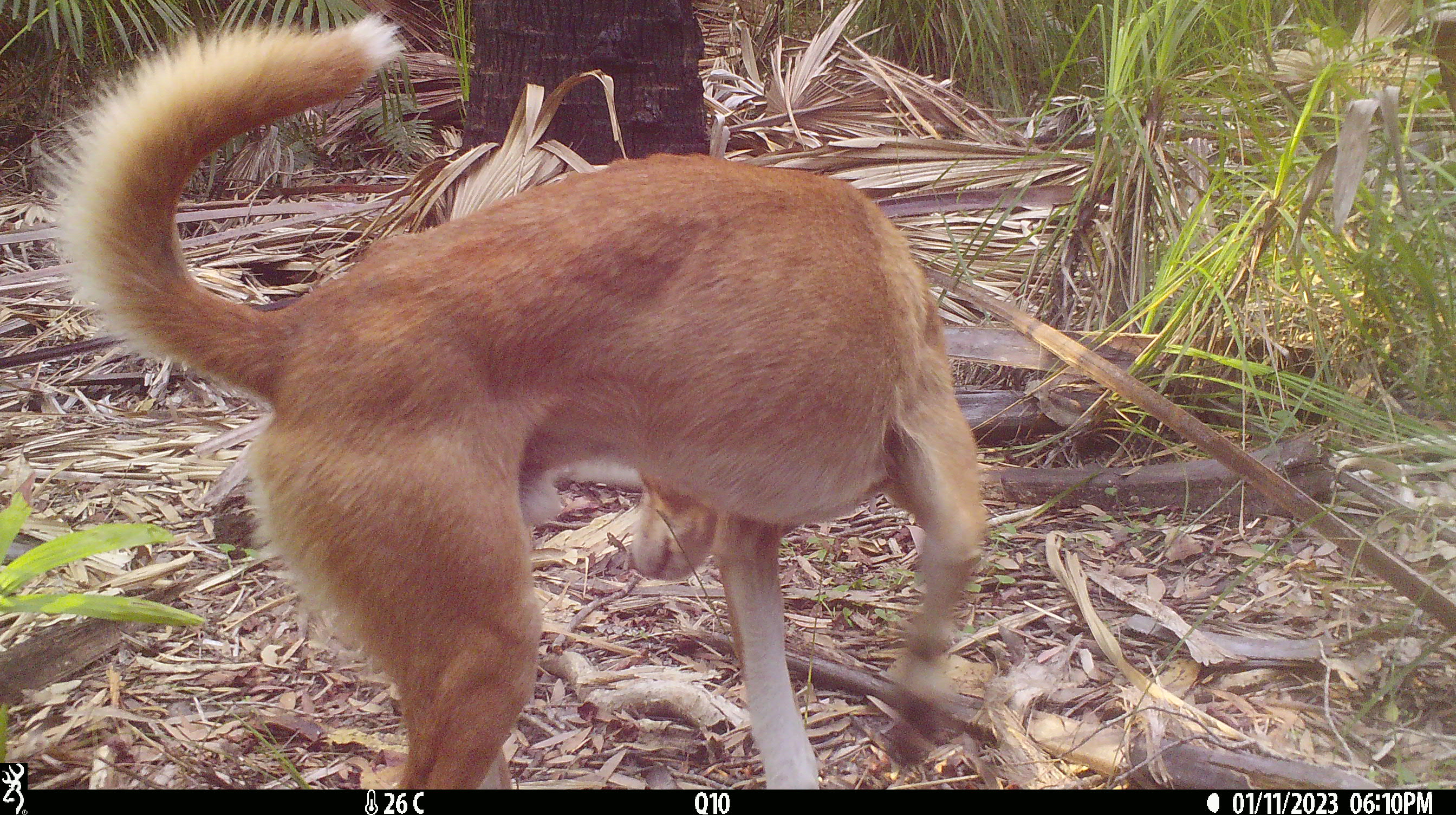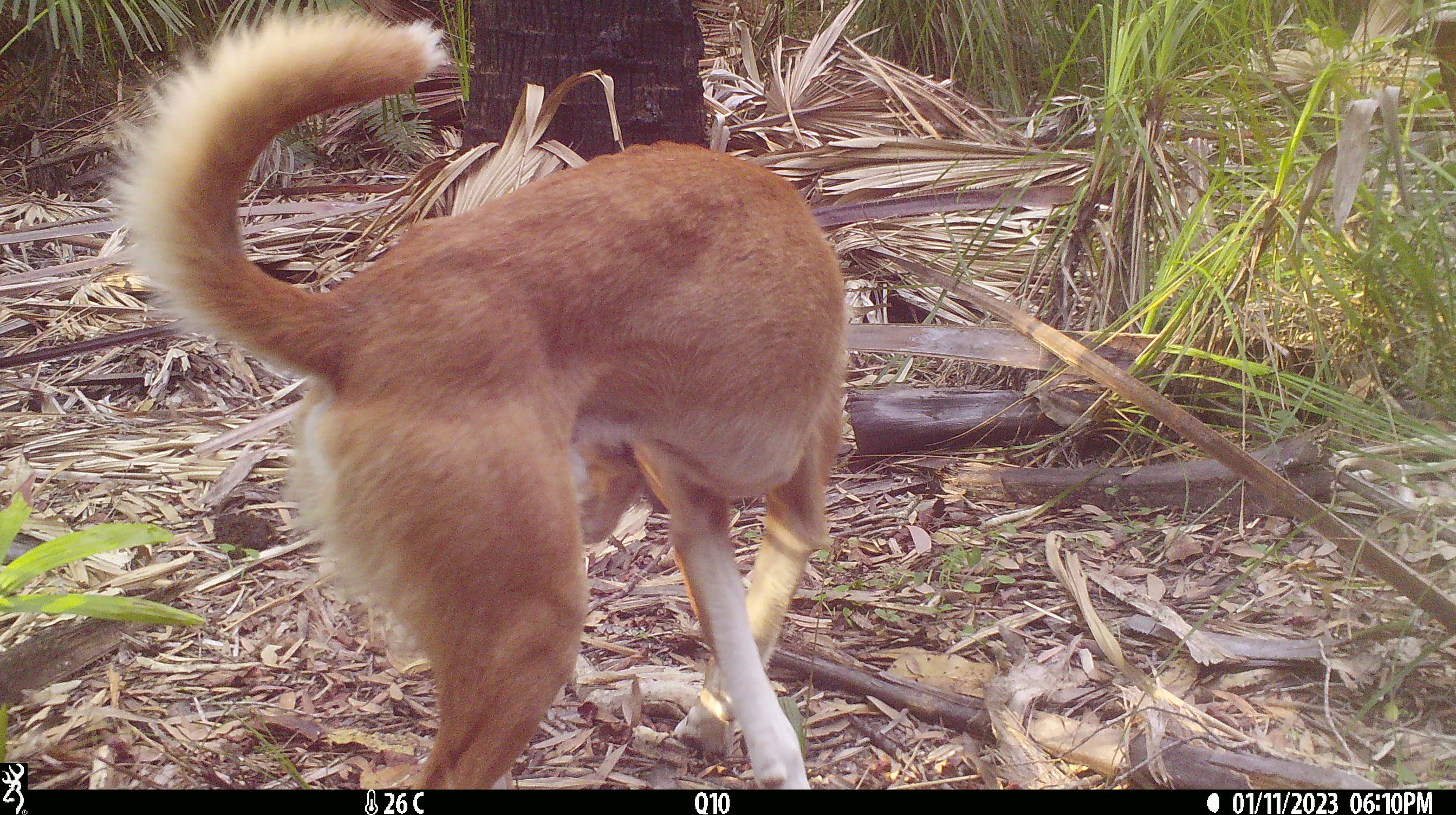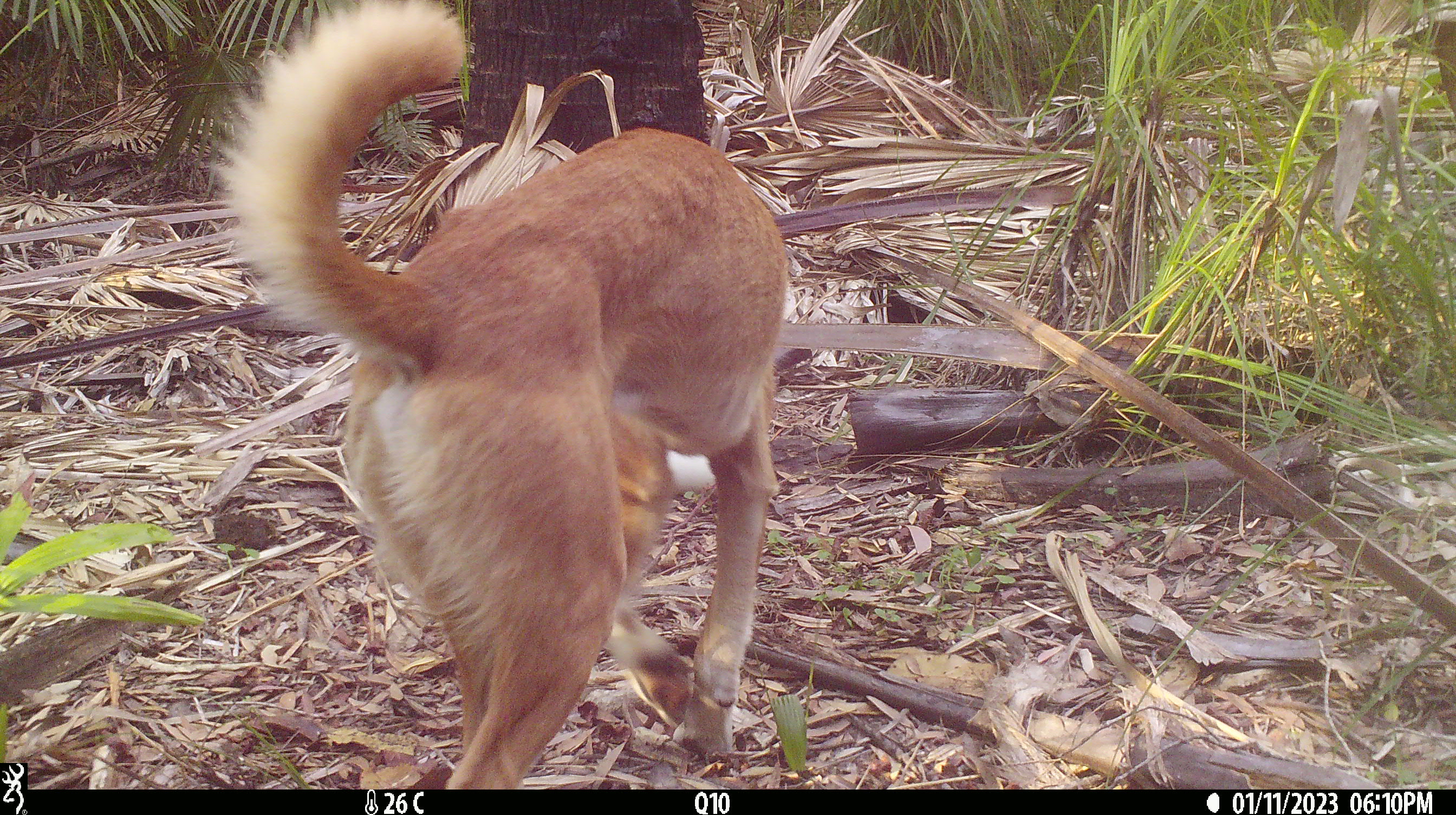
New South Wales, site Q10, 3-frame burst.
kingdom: Animalia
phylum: Chordata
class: Mammalia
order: Carnivora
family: Canidae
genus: Canis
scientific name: Canis familiaris dingo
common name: dingo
Dingo (Canis familiaris dingo).